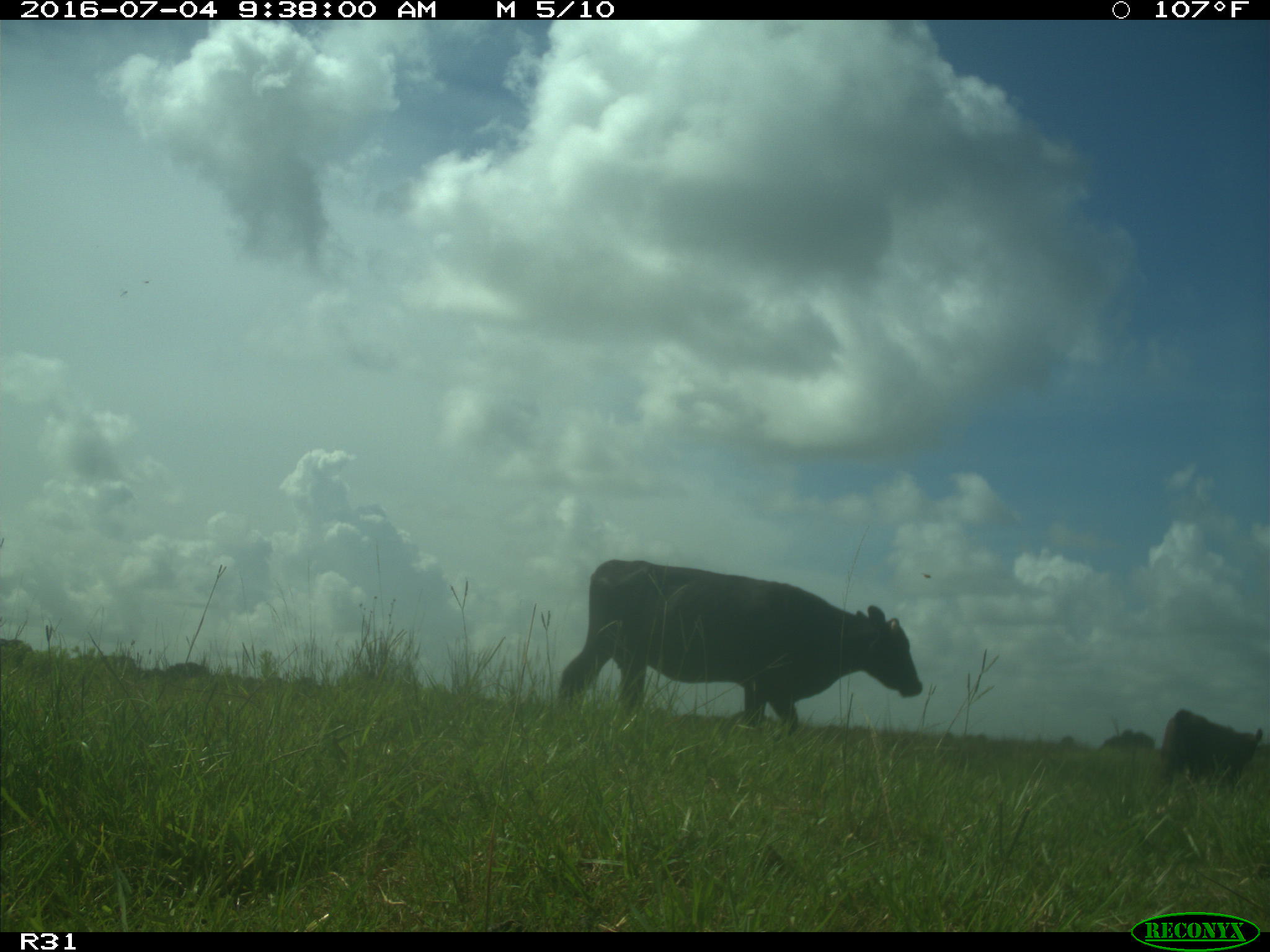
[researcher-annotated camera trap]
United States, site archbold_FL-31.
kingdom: Animalia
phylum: Chordata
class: Mammalia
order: Artiodactyla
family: Bovidae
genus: Bos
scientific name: Bos taurus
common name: domestic cow